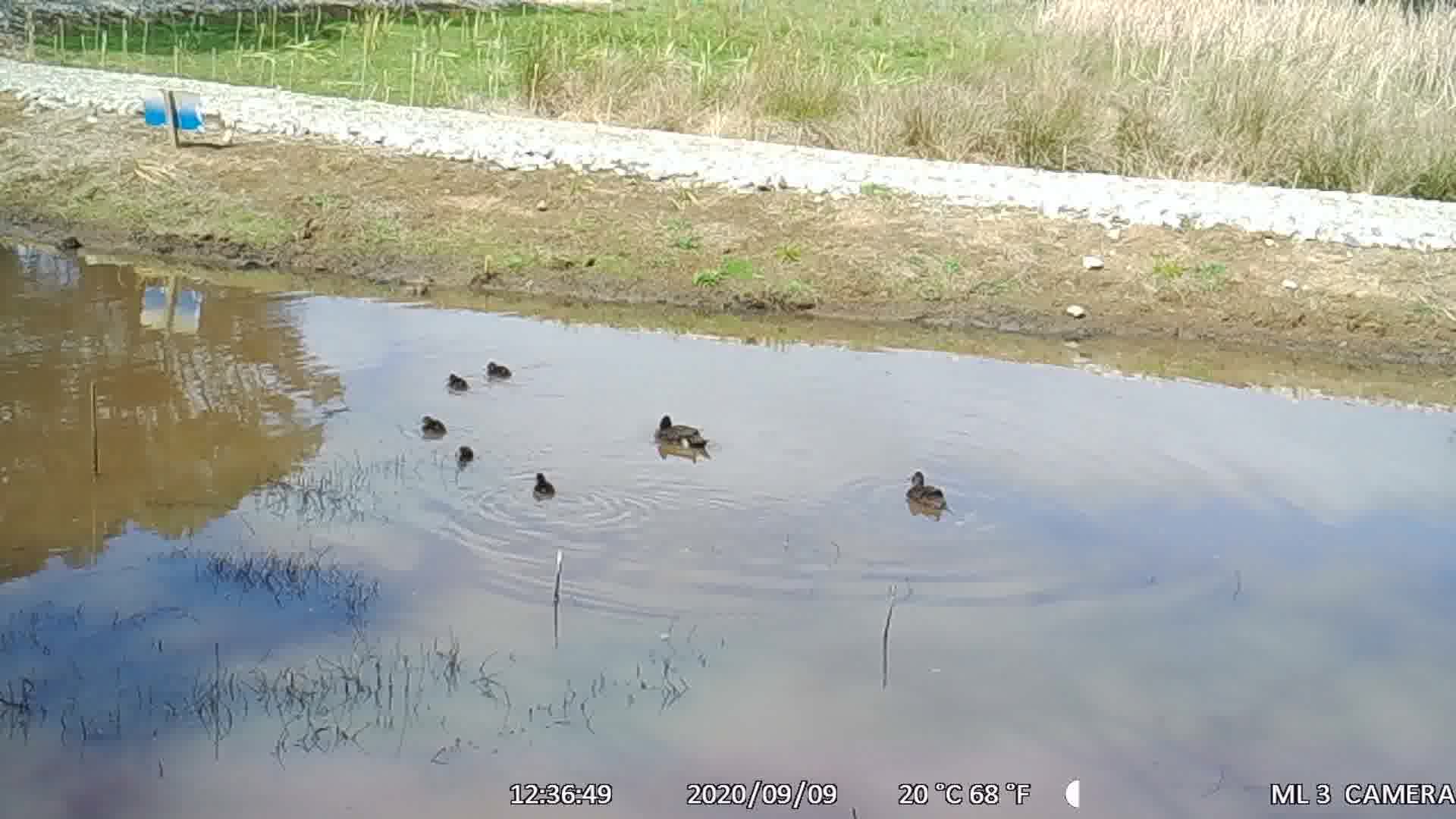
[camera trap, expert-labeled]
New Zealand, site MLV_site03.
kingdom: Animalia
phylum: Chordata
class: Aves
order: Anseriformes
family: Anatidae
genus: Anas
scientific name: Anas chlorotis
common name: brown teal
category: pateke